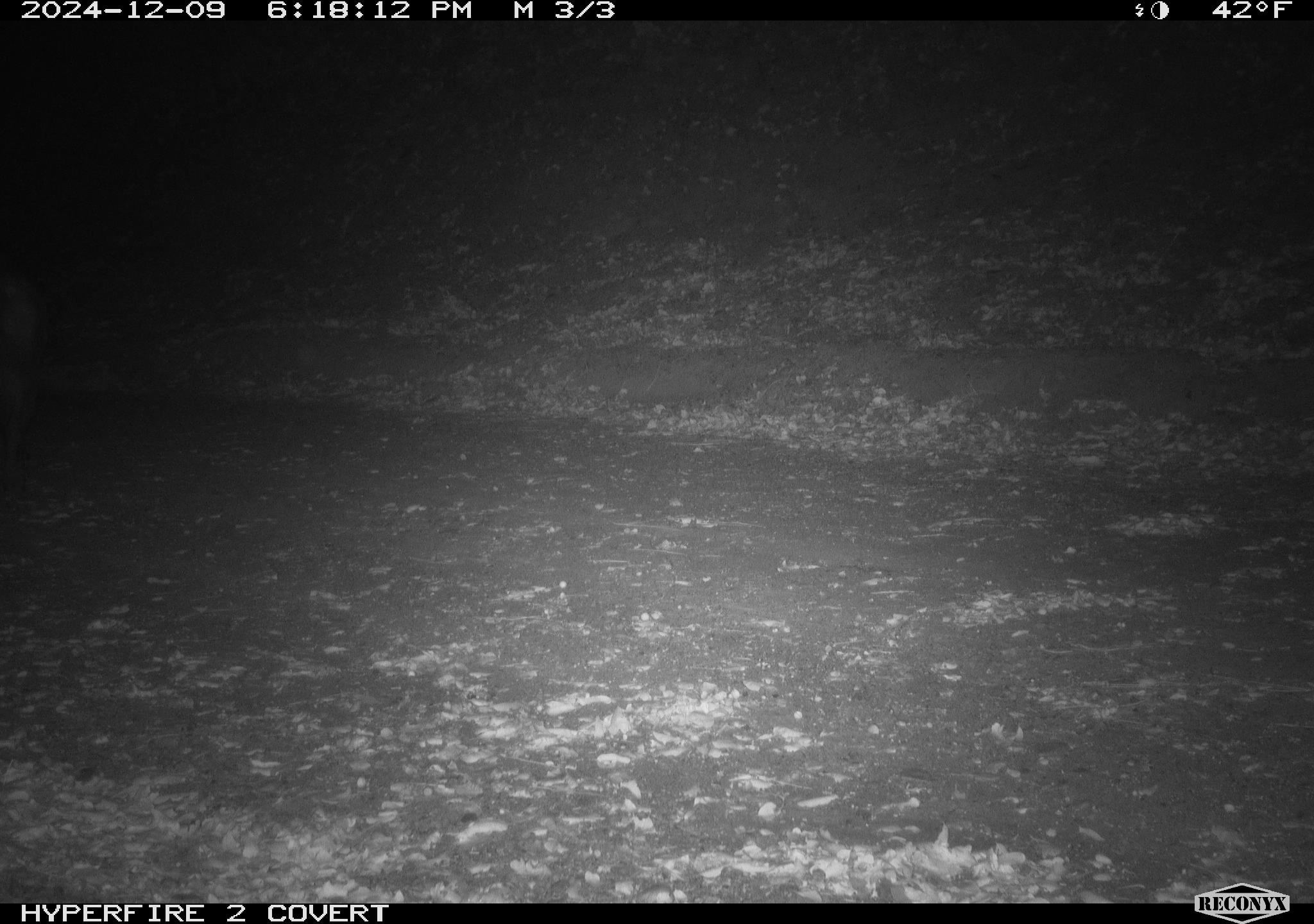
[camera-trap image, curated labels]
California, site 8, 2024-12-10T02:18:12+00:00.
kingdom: Animalia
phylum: Chordata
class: Mammalia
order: Artiodactyla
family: Suidae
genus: Sus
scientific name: Sus scrofa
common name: wild boar